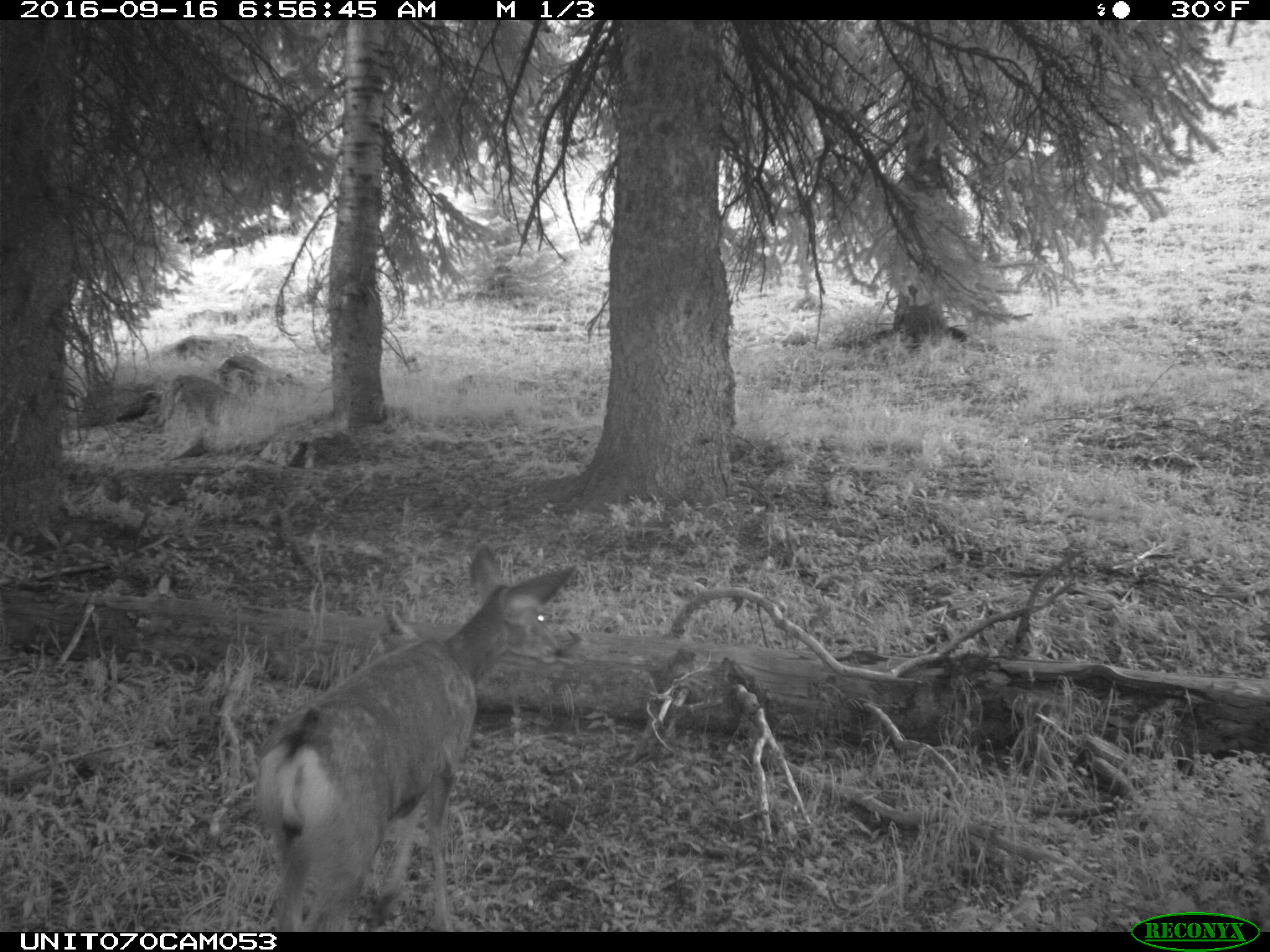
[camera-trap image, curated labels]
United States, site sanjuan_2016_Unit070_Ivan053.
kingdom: Animalia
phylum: Chordata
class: Mammalia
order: Artiodactyla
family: Cervidae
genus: Odocoileus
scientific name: Odocoileus hemionus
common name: mule deer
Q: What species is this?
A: Odocoileus hemionus (mule deer).